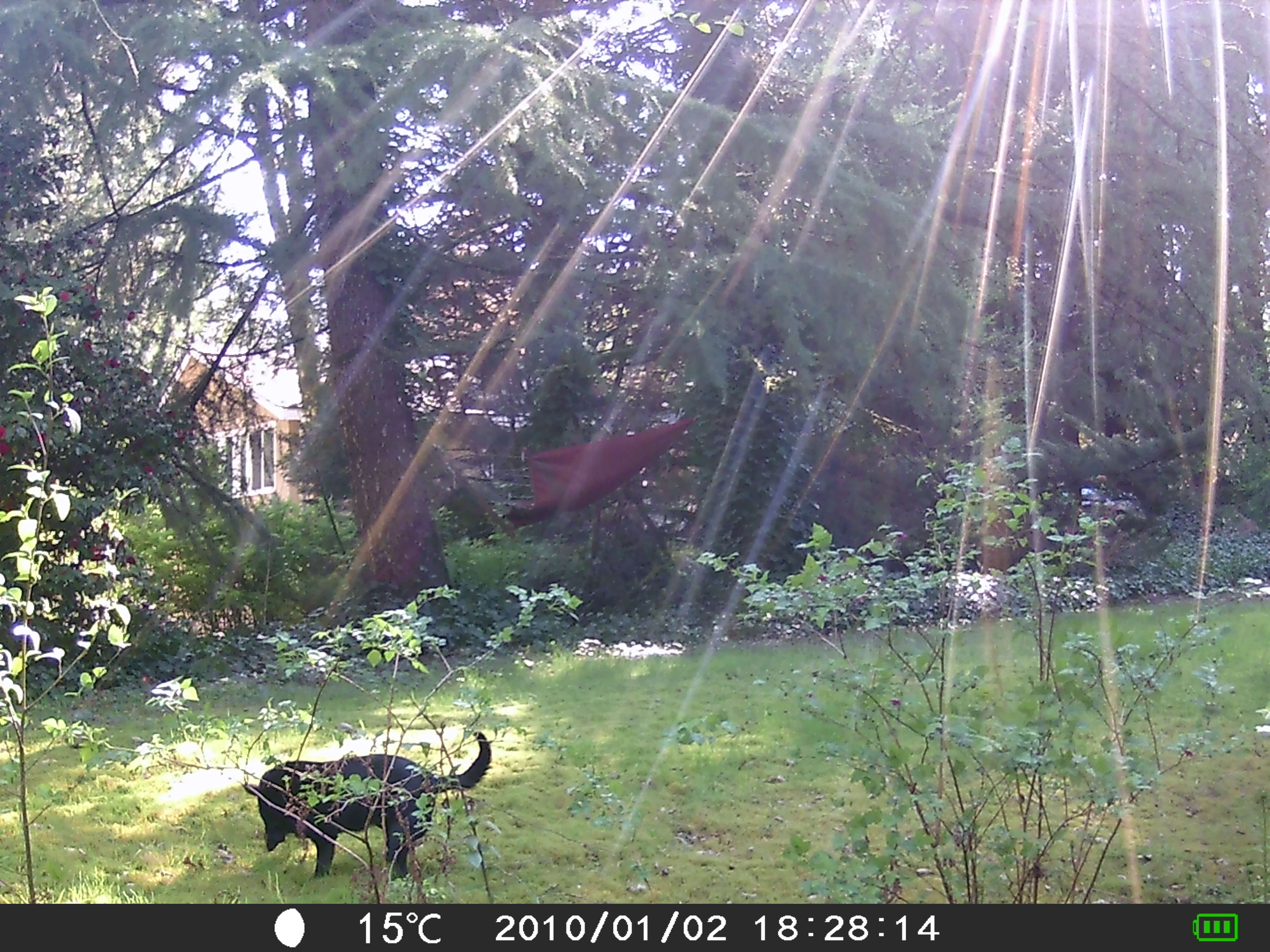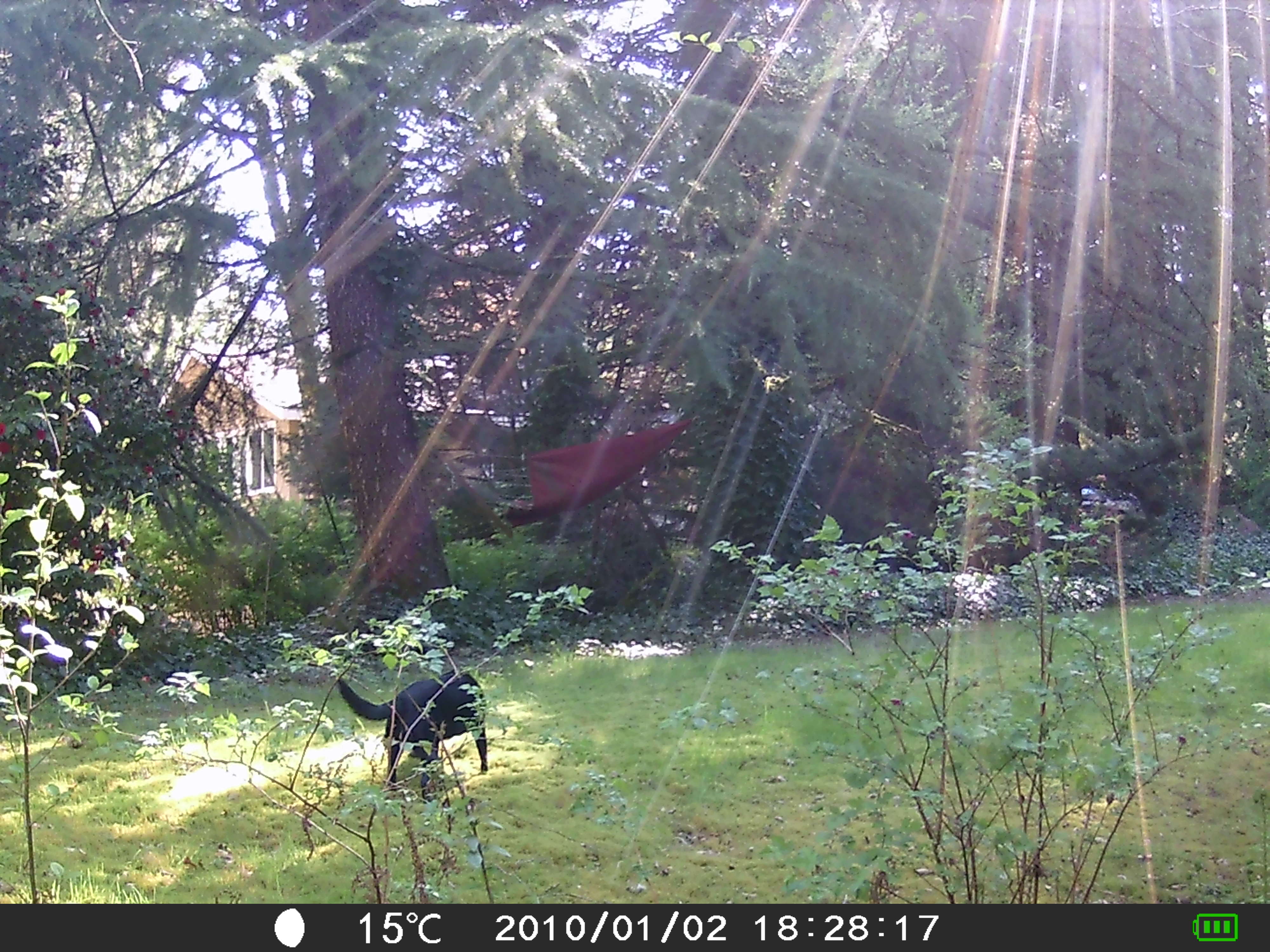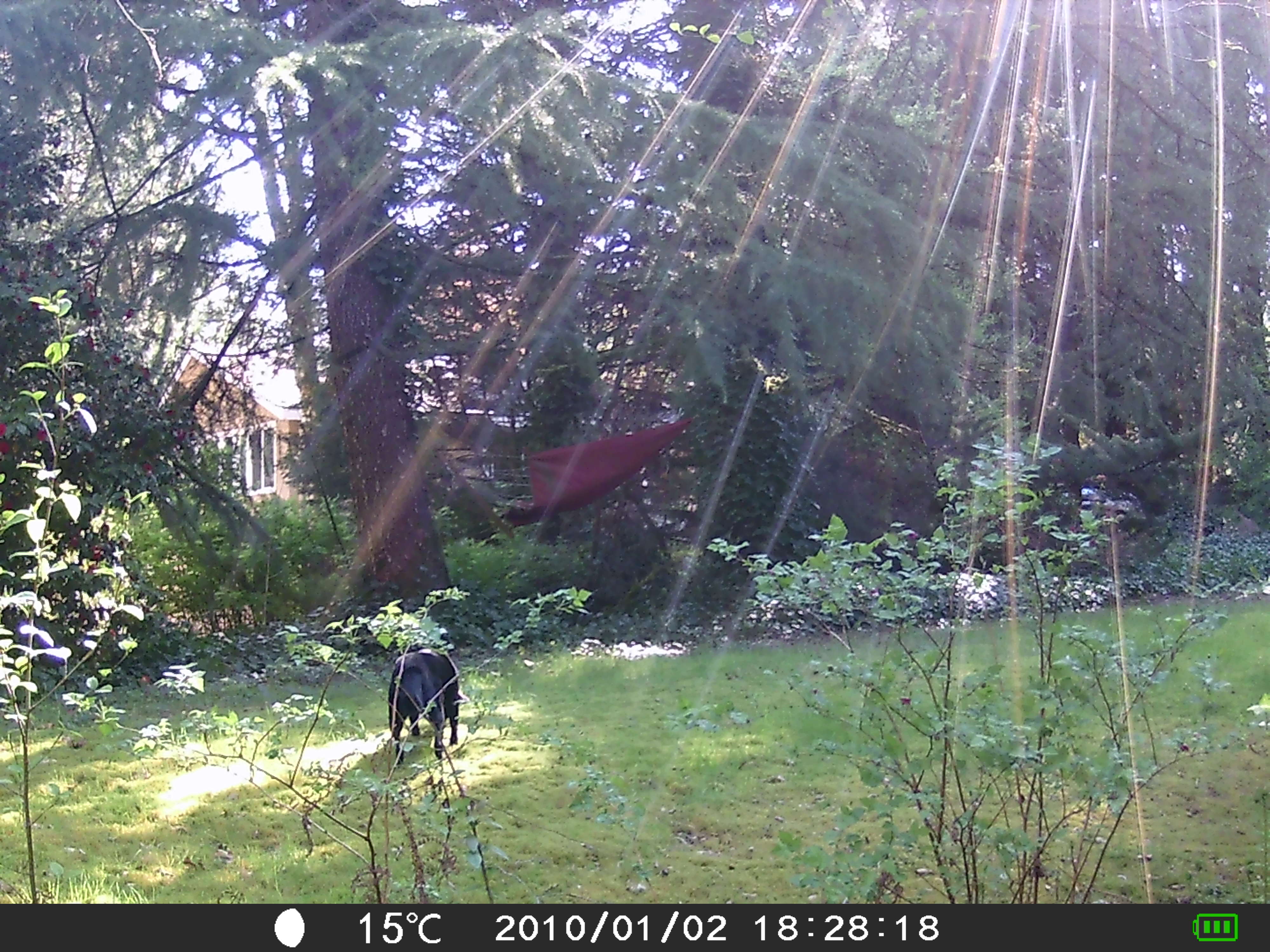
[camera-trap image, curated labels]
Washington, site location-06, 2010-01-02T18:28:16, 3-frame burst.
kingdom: Animalia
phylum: Chordata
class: Mammalia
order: Carnivora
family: Canidae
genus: Canis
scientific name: Canis familiaris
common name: domestic dog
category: dog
Dog (domestic dog) (Canis familiaris).